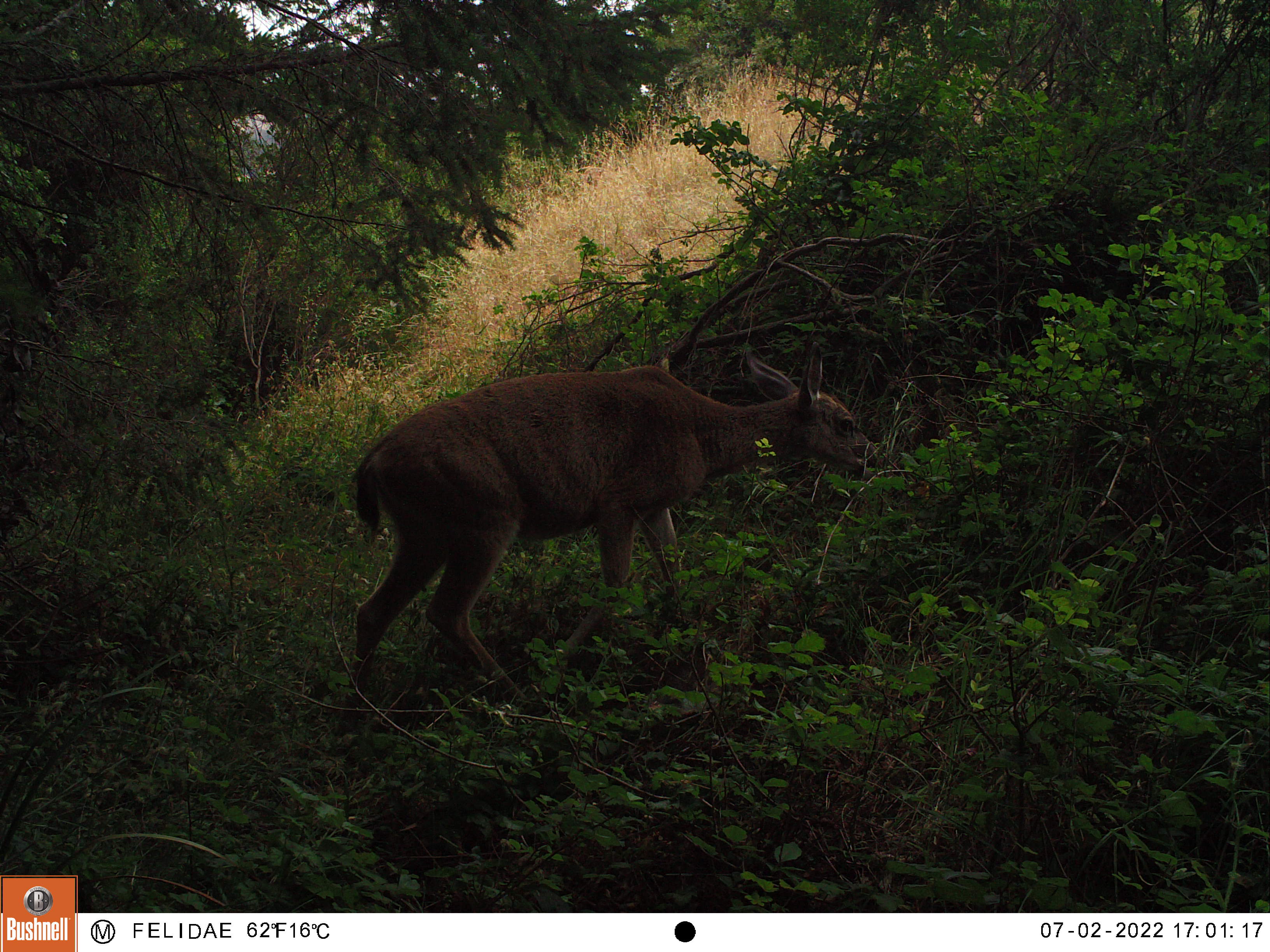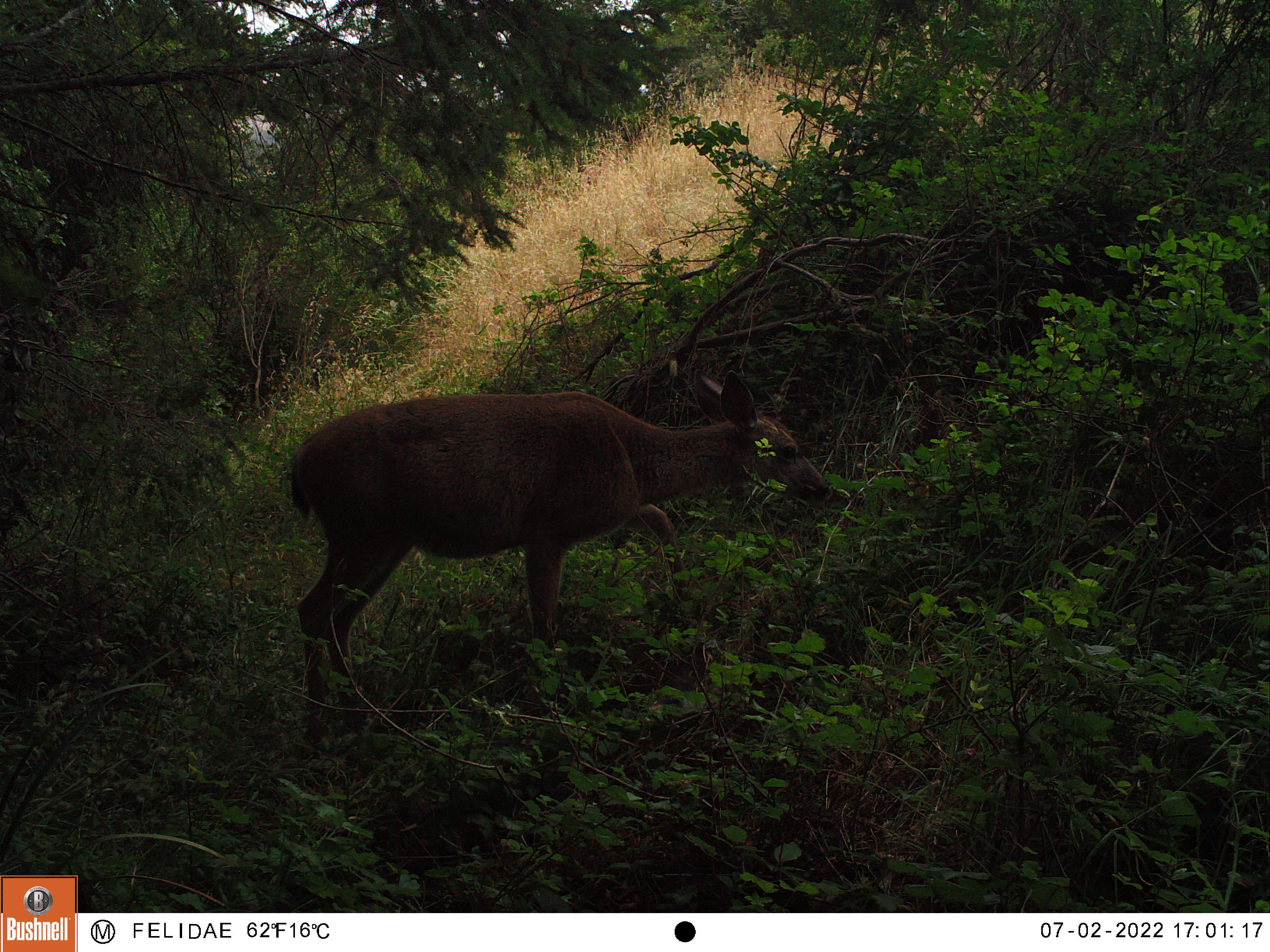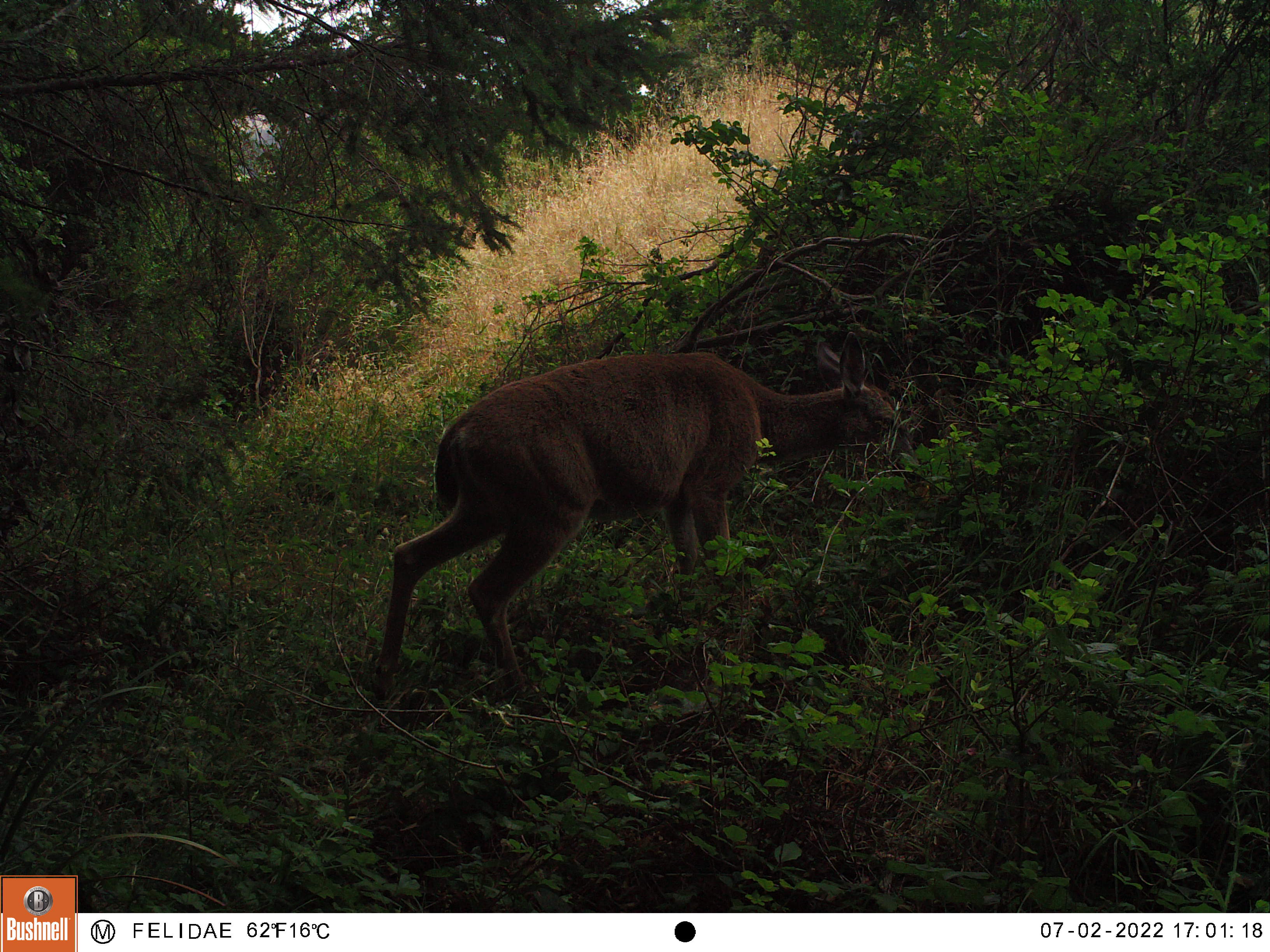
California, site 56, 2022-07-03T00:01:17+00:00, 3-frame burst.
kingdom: Animalia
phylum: Chordata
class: Mammalia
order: Artiodactyla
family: Cervidae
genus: Odocoileus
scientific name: Odocoileus hemionus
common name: mule deer